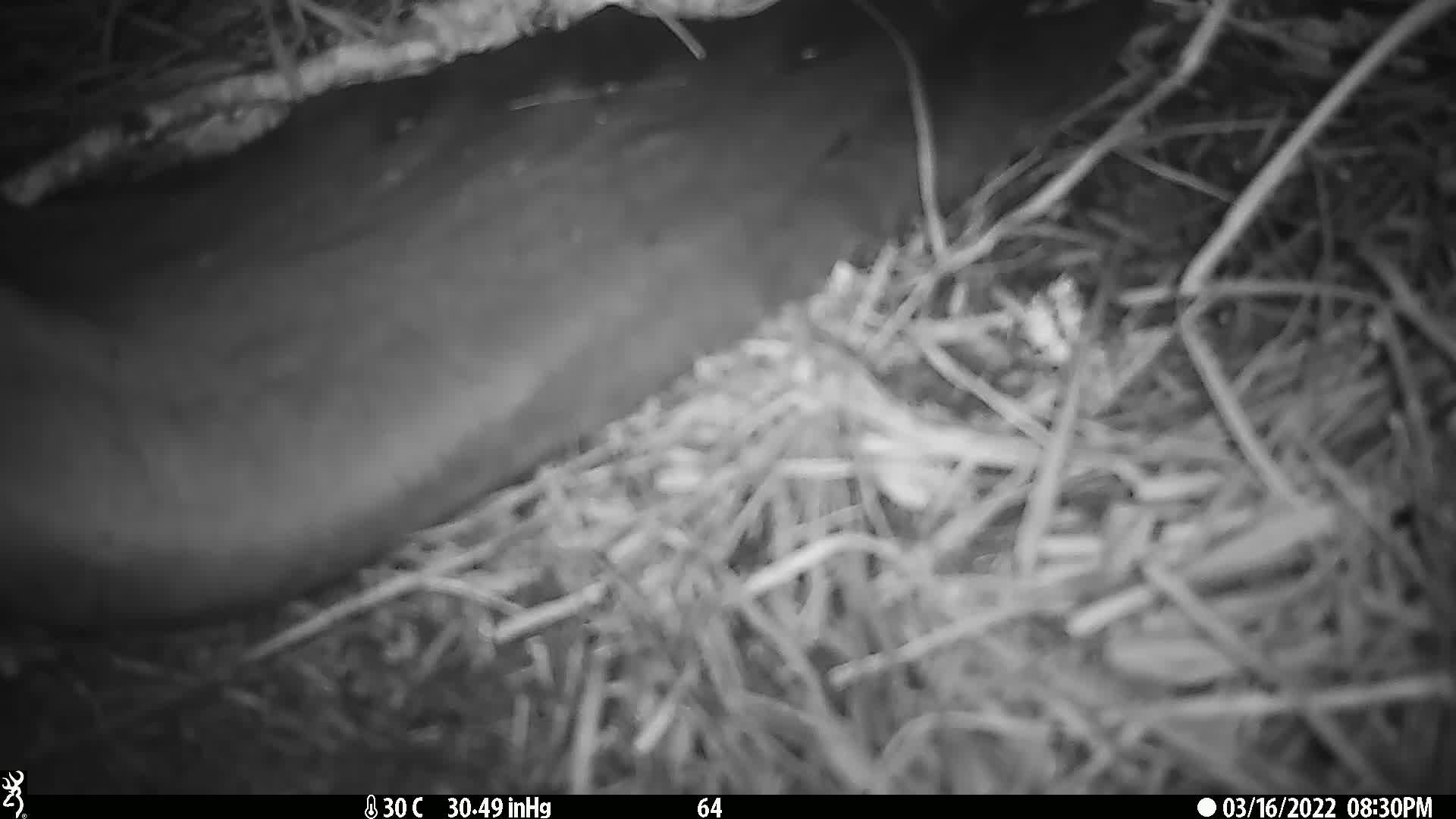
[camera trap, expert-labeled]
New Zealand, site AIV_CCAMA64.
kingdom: Animalia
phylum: Chordata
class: Mammalia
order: Carnivora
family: Otariidae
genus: Phocarctos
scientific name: Phocarctos hookeri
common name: new zealand sea lion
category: sealion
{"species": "sealion (new zealand sea lion) (Phocarctos hookeri)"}